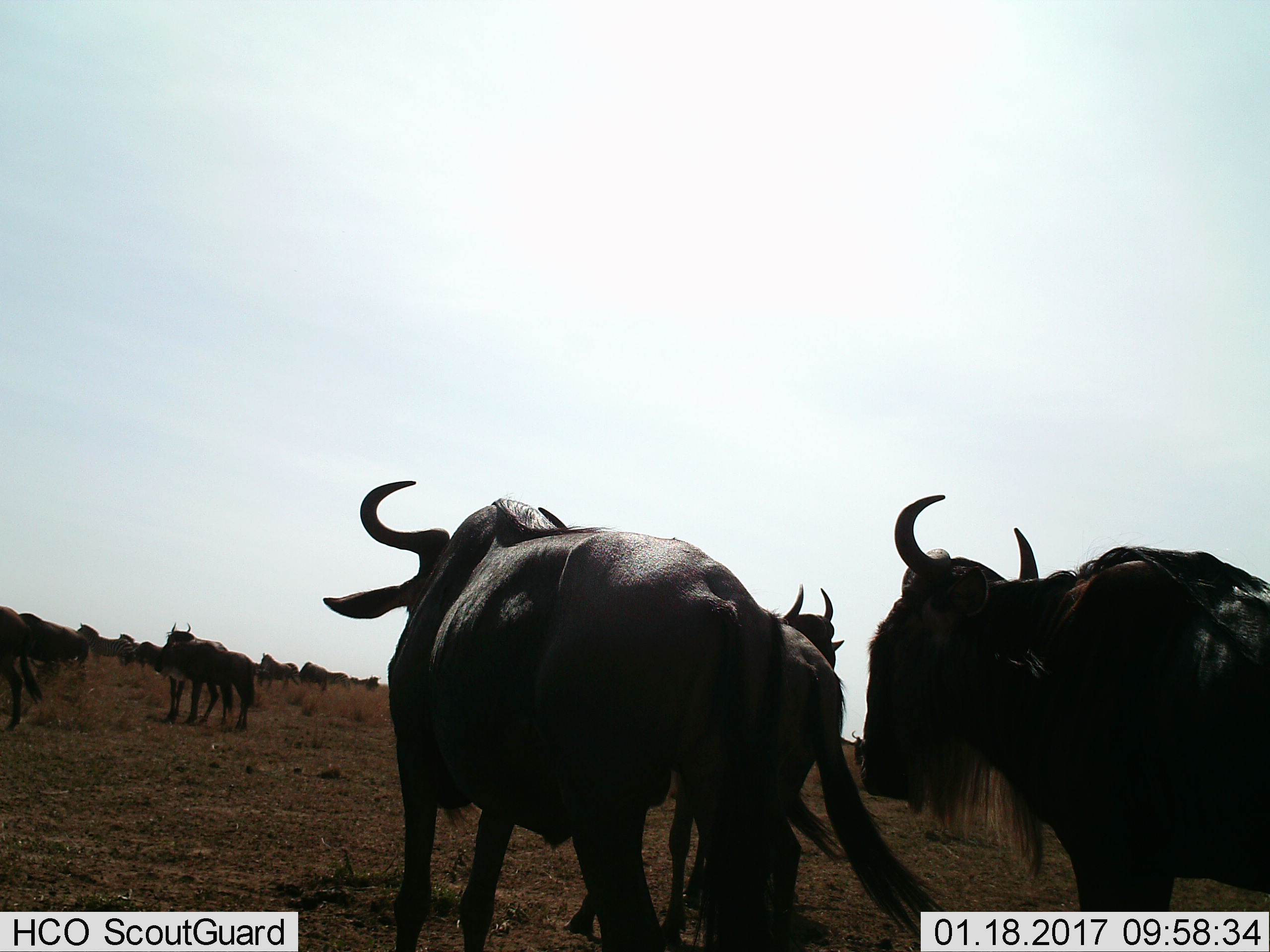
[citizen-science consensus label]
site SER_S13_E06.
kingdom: Animalia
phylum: Chordata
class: Mammalia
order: Artiodactyla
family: Bovidae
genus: Connochaetes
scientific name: Connochaetes taurinus taurinus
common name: blue wildebeest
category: wildebeestblue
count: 8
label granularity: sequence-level